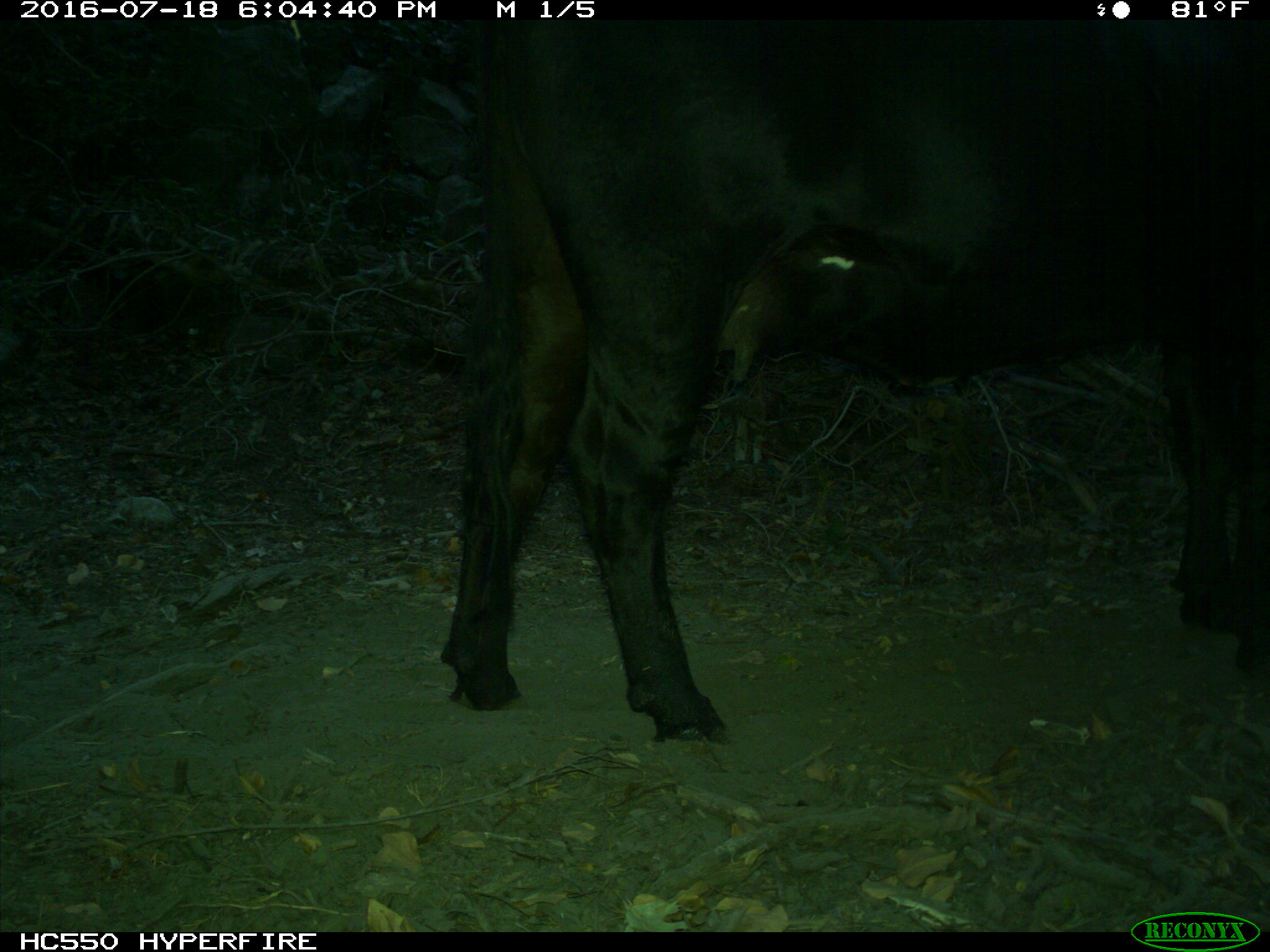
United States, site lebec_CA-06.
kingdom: Animalia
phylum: Chordata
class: Mammalia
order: Artiodactyla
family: Bovidae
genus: Bos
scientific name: Bos taurus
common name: domestic cow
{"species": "Bos taurus (domestic cow)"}